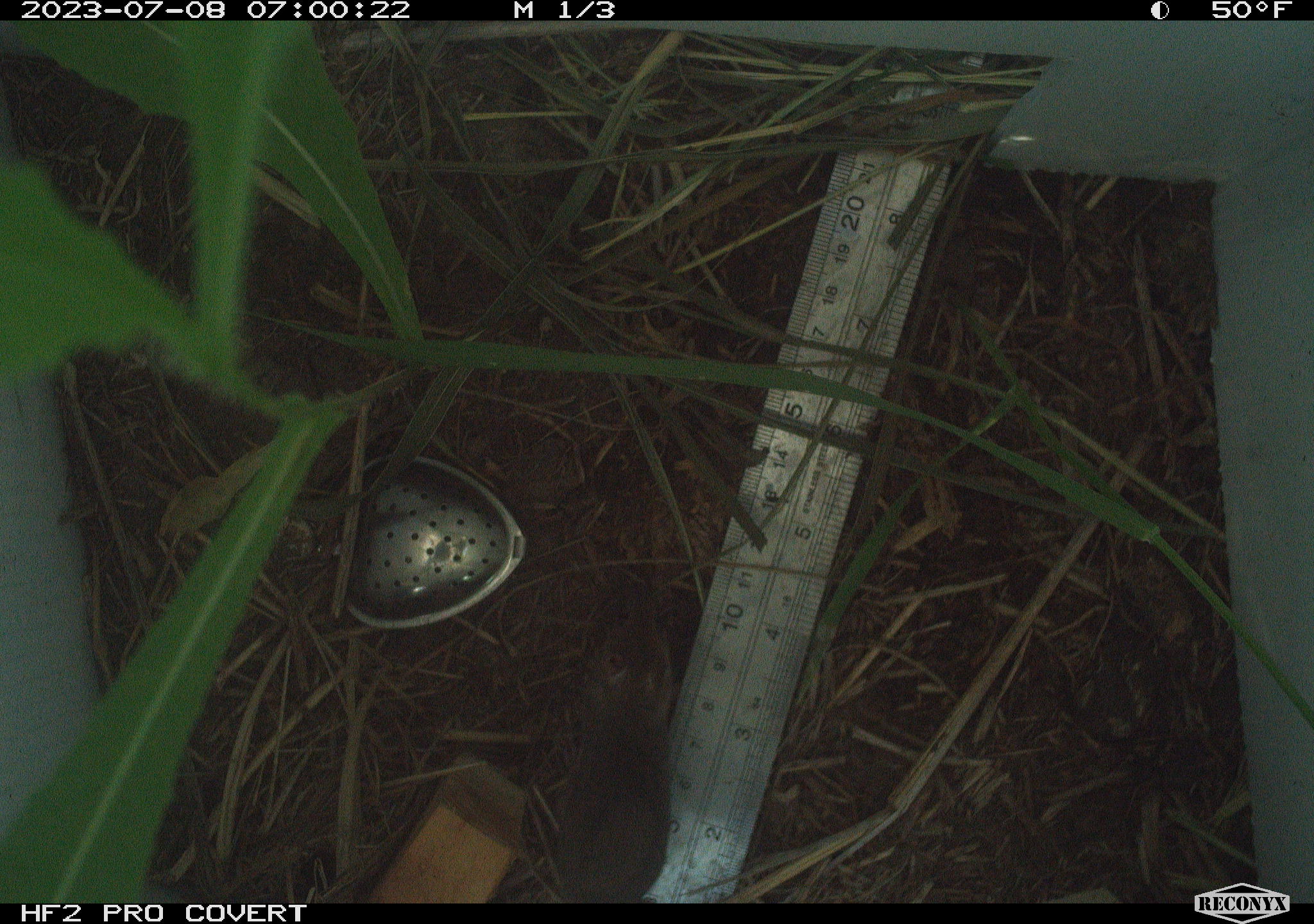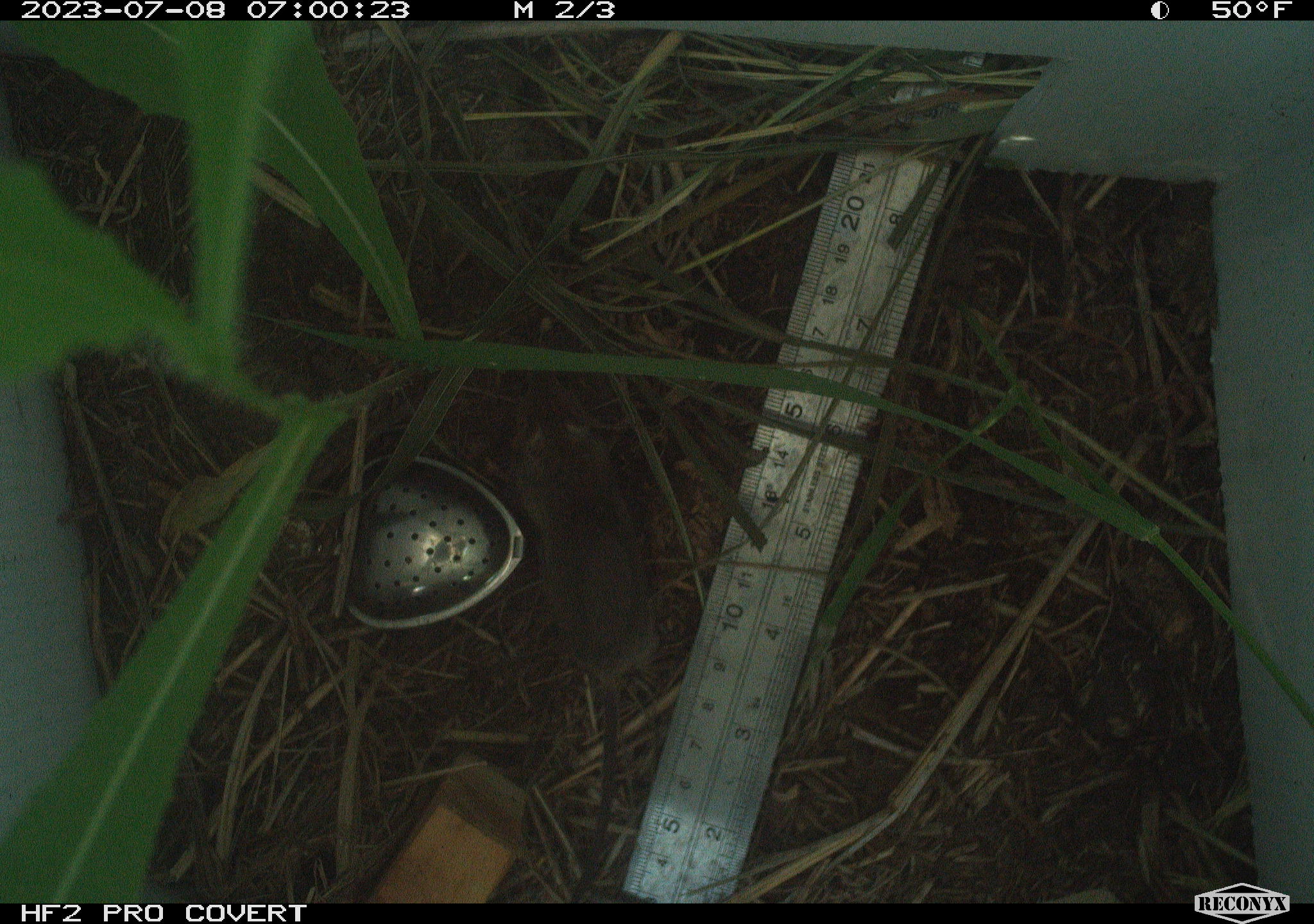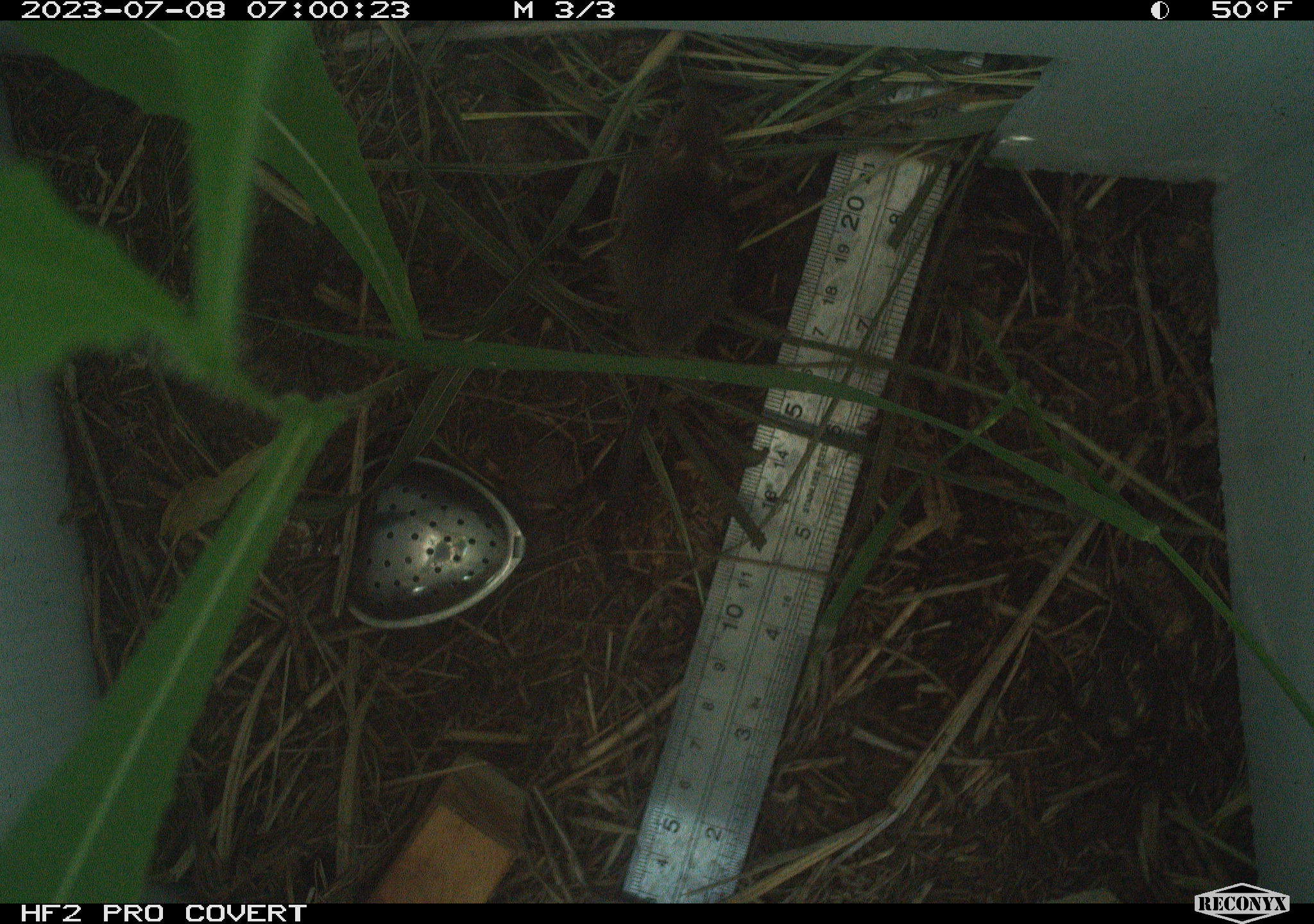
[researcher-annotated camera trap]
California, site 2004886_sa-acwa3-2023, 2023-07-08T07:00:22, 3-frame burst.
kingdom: Animalia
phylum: Chordata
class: Mammalia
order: Rodentia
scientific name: Rodentia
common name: mouse species